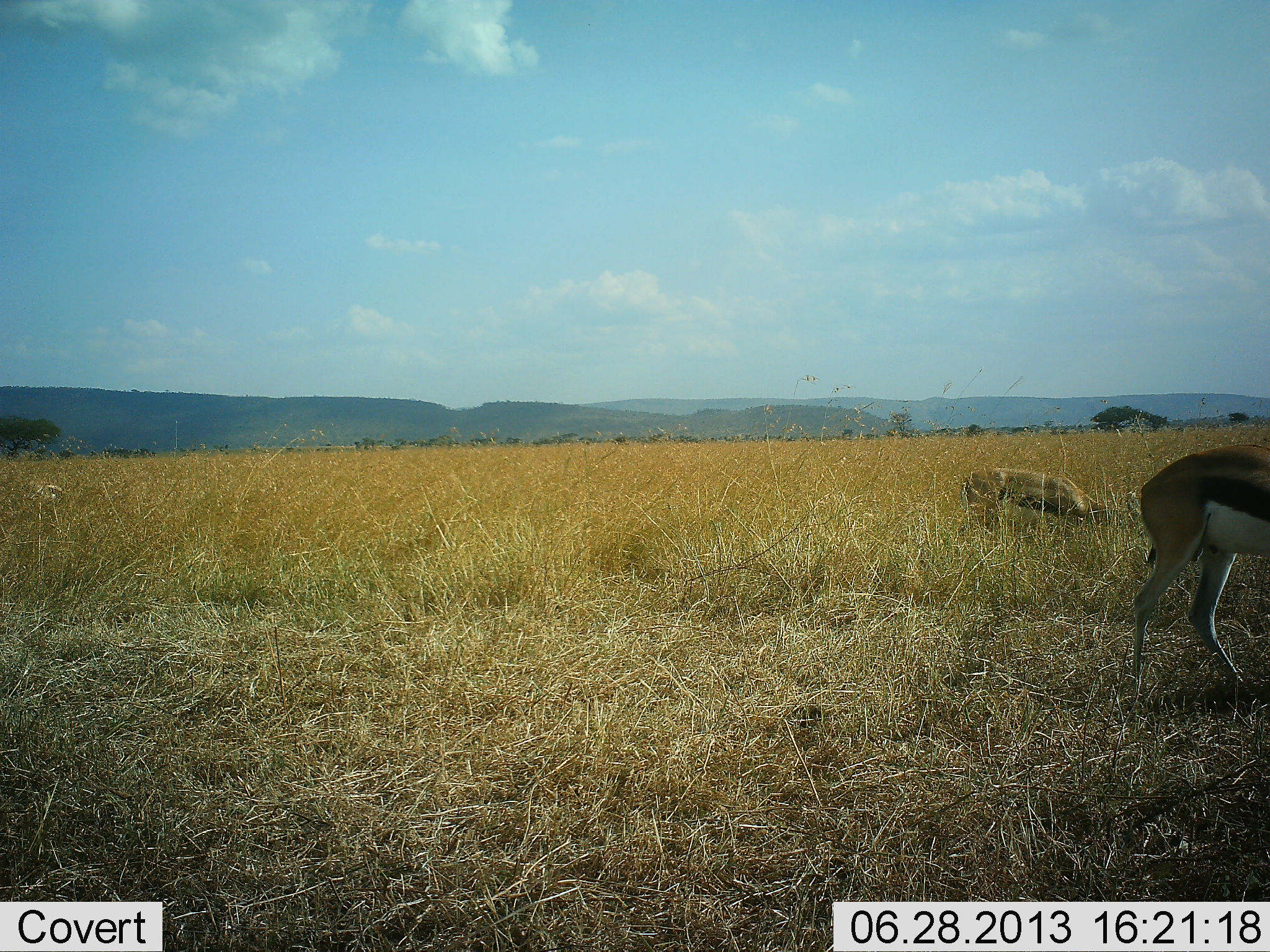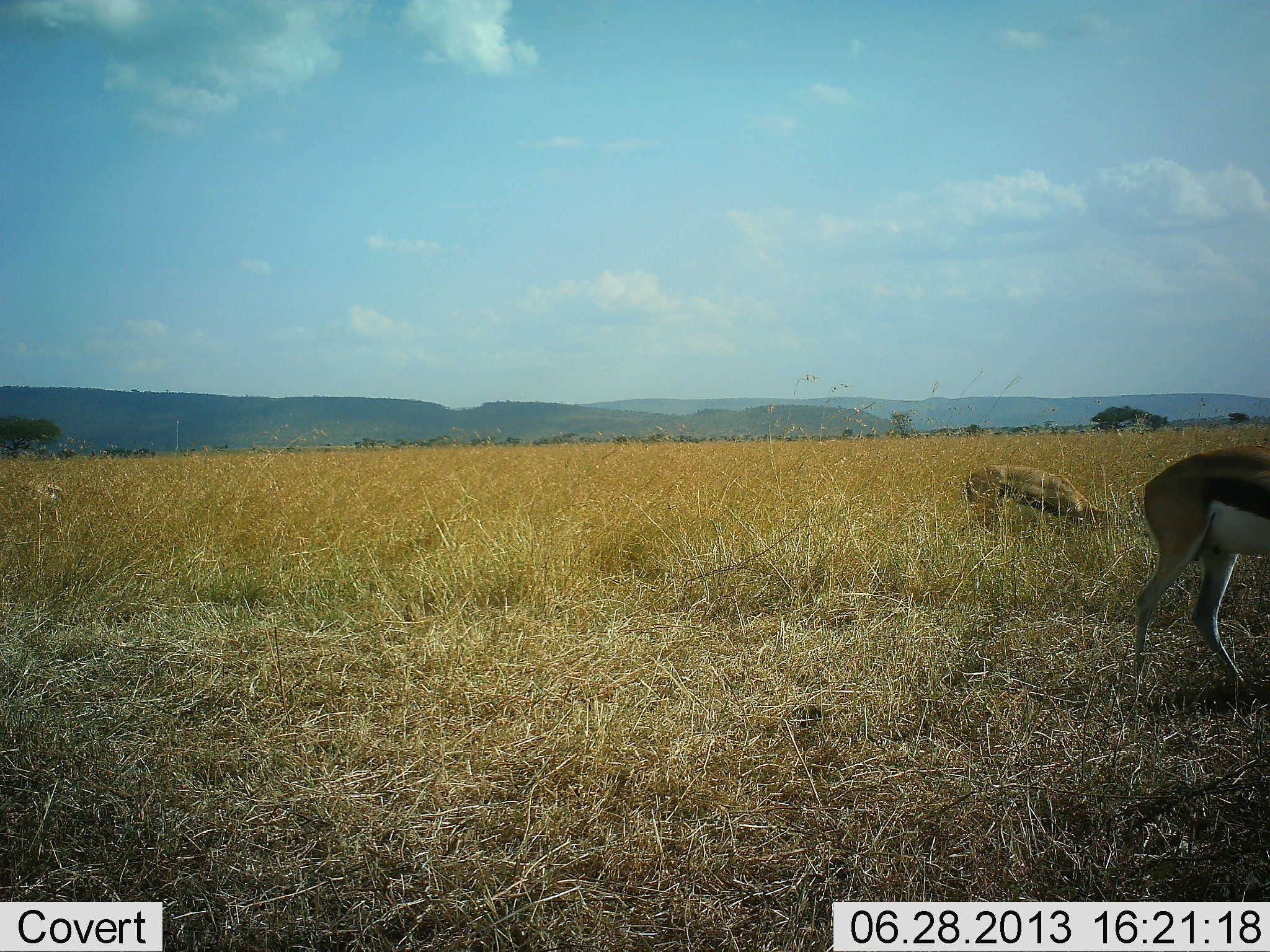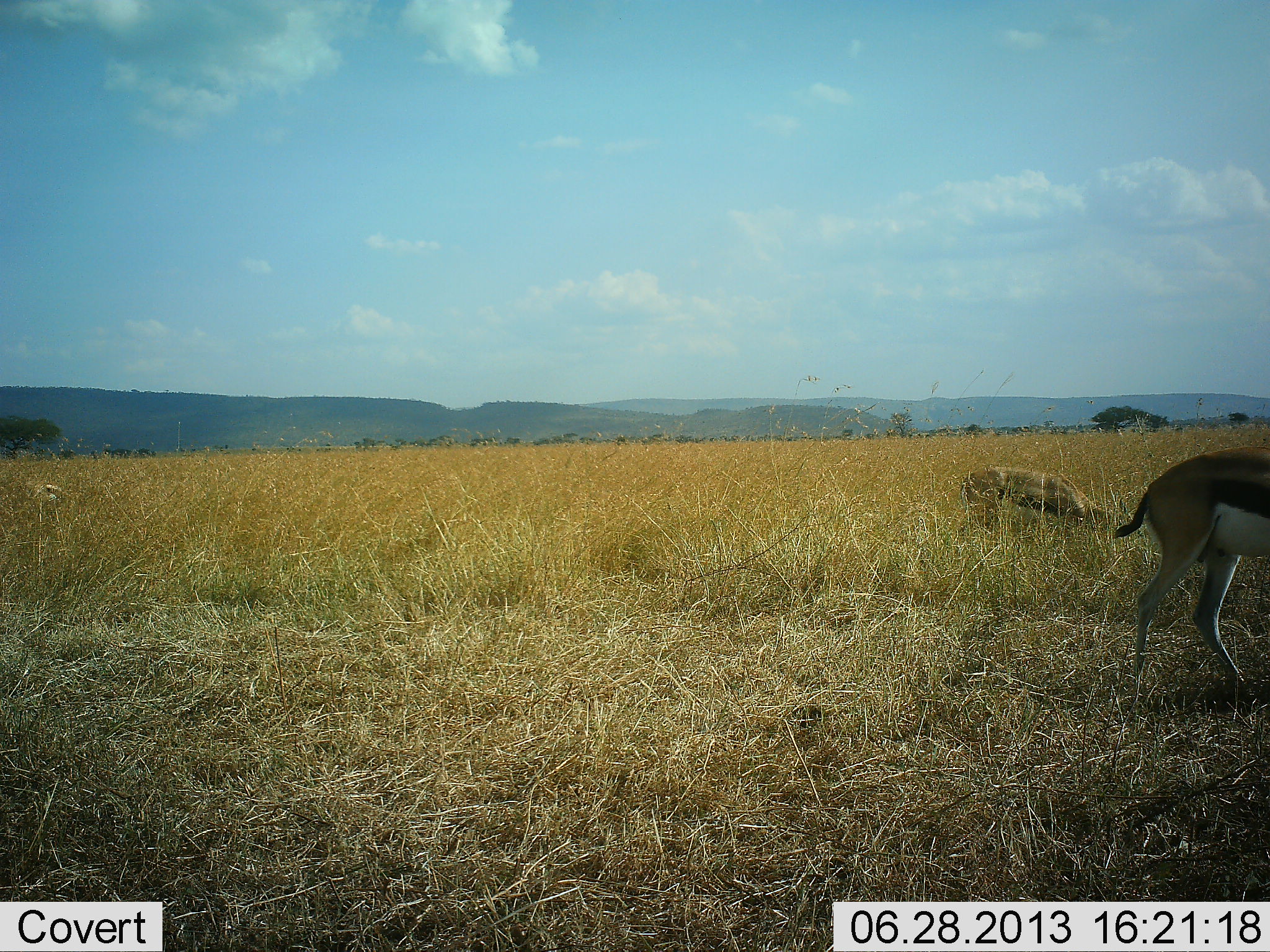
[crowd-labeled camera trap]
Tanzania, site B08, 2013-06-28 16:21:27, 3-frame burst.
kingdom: Animalia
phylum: Chordata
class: Mammalia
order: Artiodactyla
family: Bovidae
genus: Eudorcas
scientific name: Eudorcas thomsonii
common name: thomson's gazelle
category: gazellethomsons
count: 2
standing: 70%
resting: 0%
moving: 0%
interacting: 0%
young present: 0%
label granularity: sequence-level